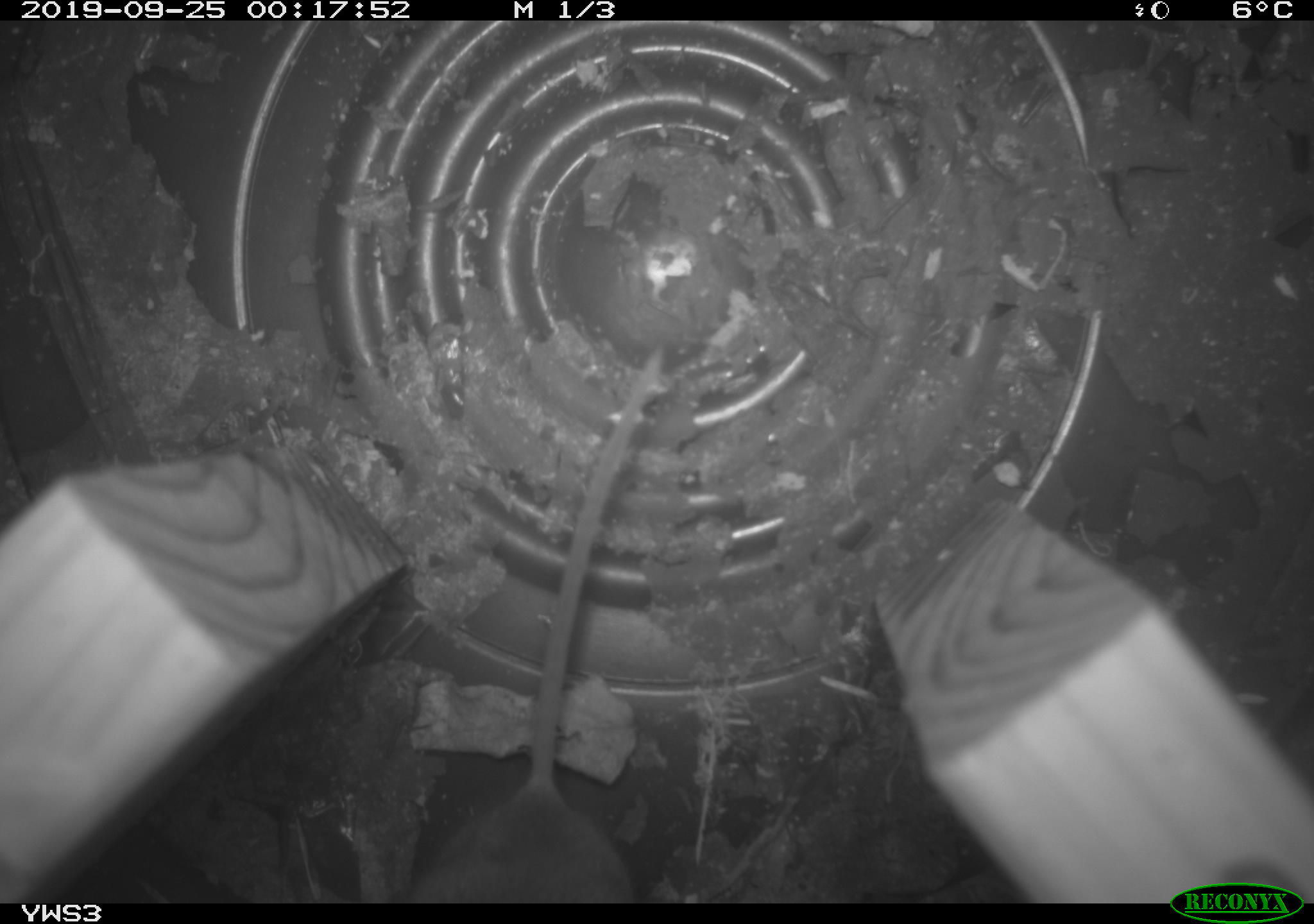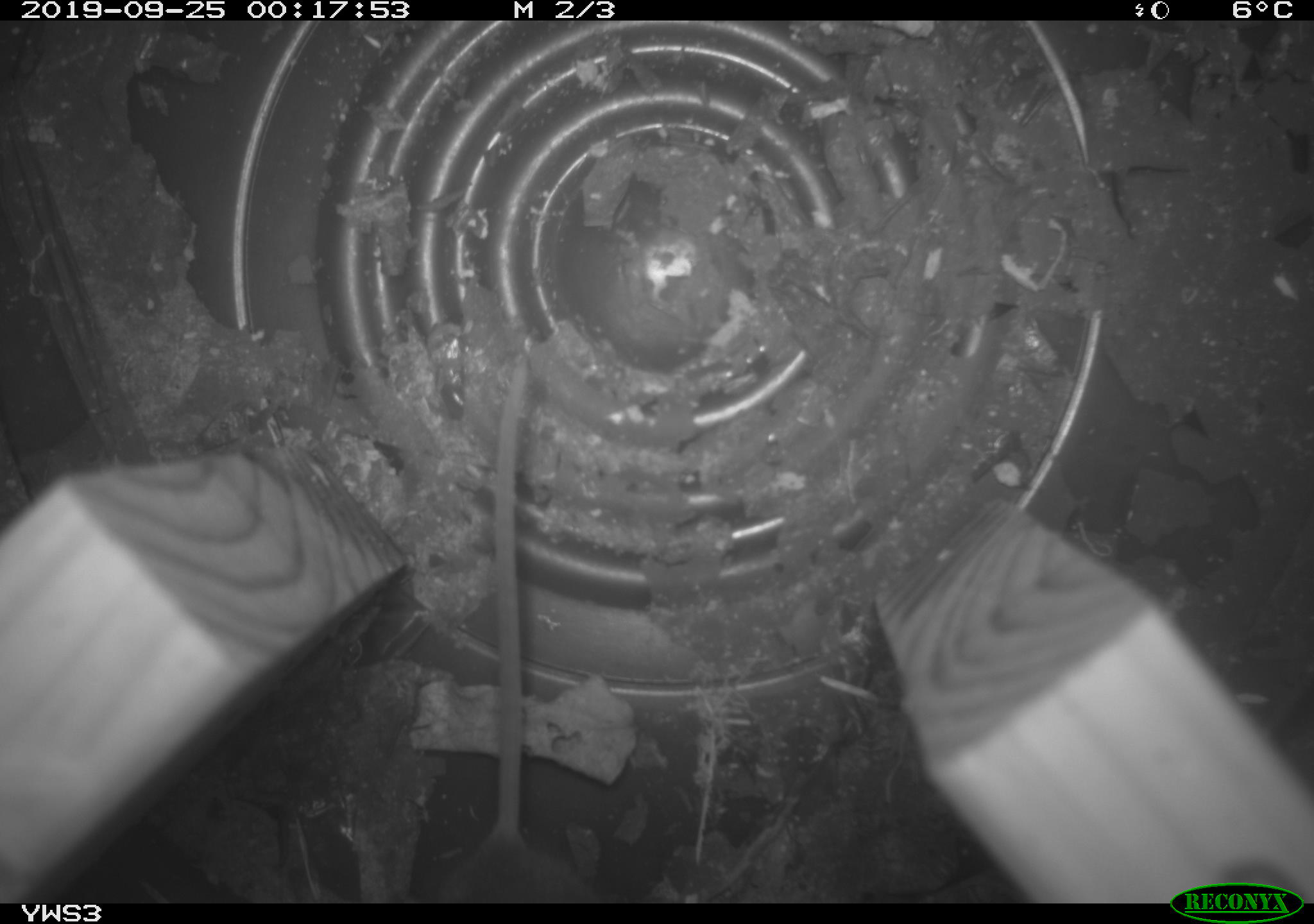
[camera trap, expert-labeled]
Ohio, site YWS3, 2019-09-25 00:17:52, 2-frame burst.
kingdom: Animalia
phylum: Chordata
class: Mammalia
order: Rodentia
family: Cricetidae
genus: Peromyscus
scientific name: Peromyscus leucopus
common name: white-footed mouse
White-footed mouse (Peromyscus leucopus).